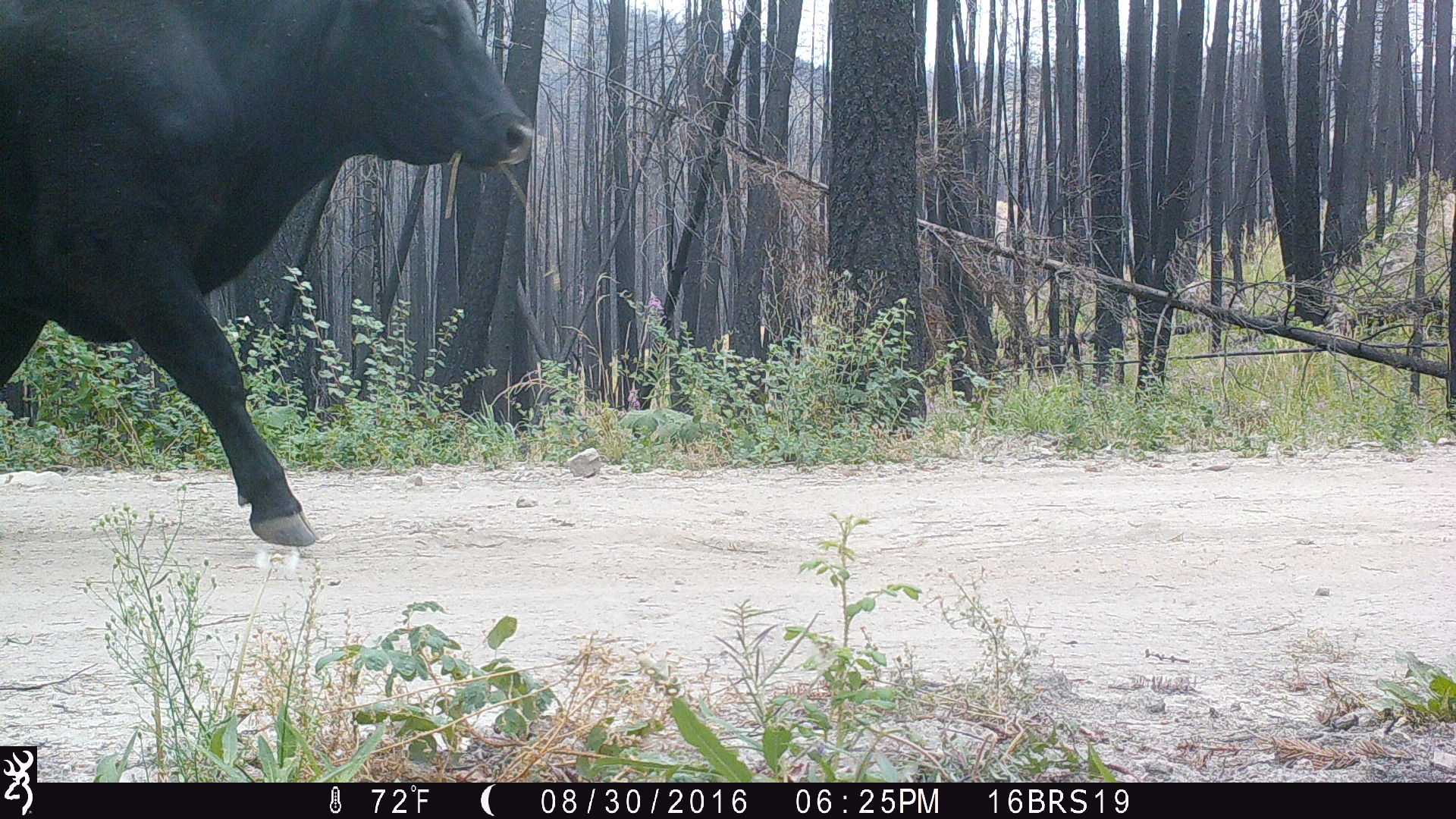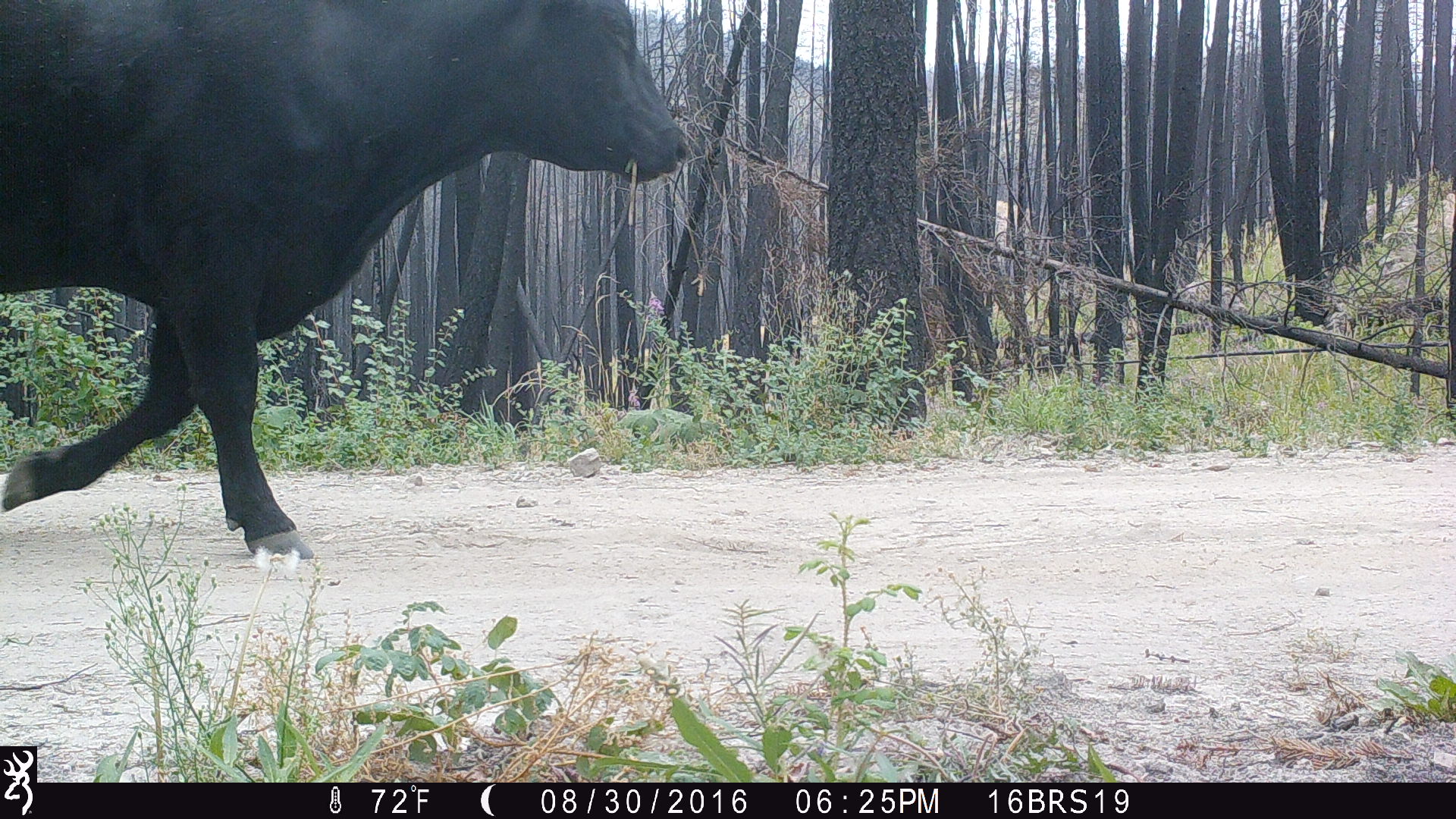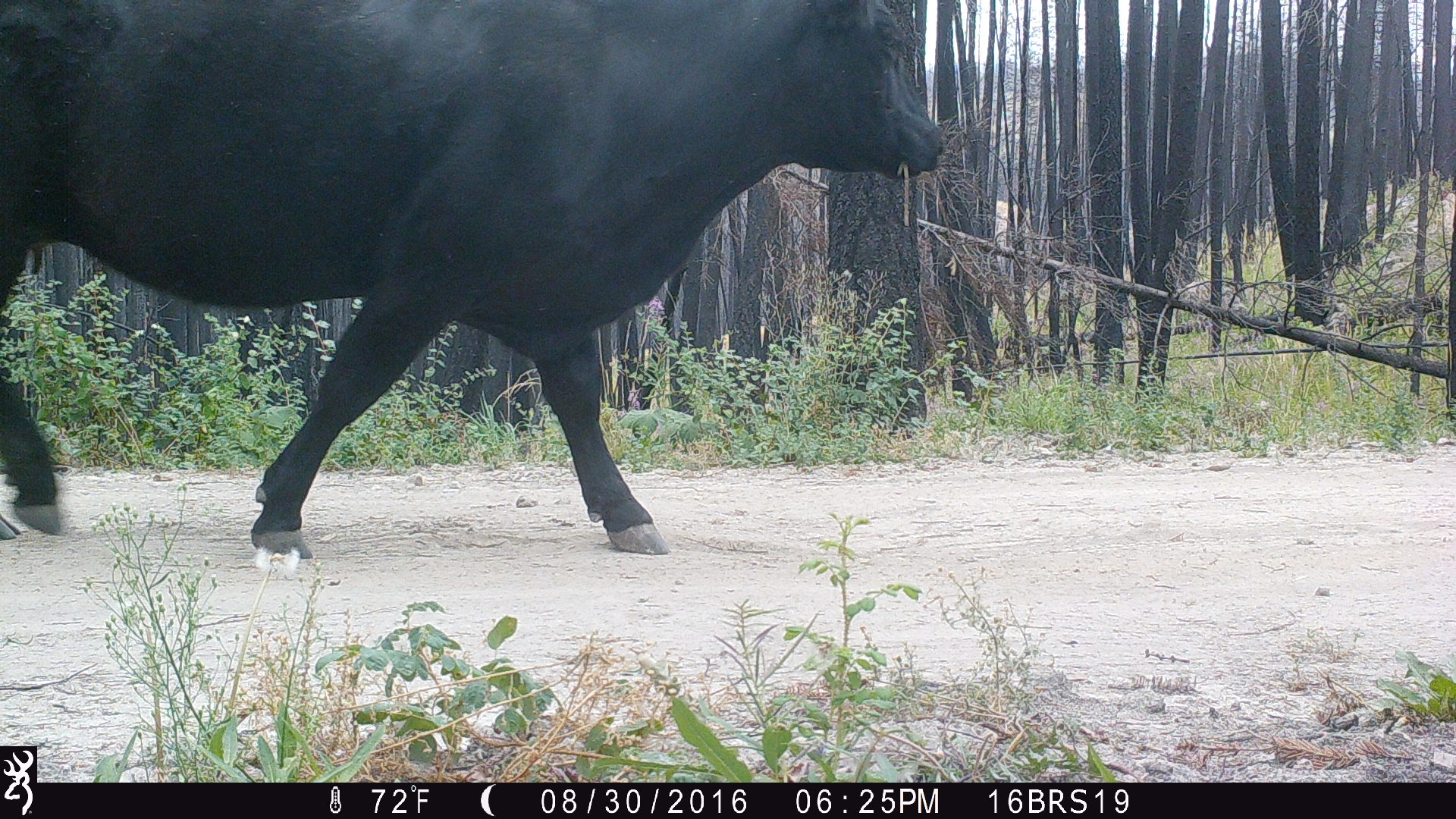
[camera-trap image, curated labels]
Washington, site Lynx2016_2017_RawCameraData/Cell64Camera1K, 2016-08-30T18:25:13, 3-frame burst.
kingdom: Animalia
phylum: Chordata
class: Mammalia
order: Artiodactyla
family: Bovidae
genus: Bos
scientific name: Bos taurus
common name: domestic cattle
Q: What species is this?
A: Domestic cattle (Bos taurus).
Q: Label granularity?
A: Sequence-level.